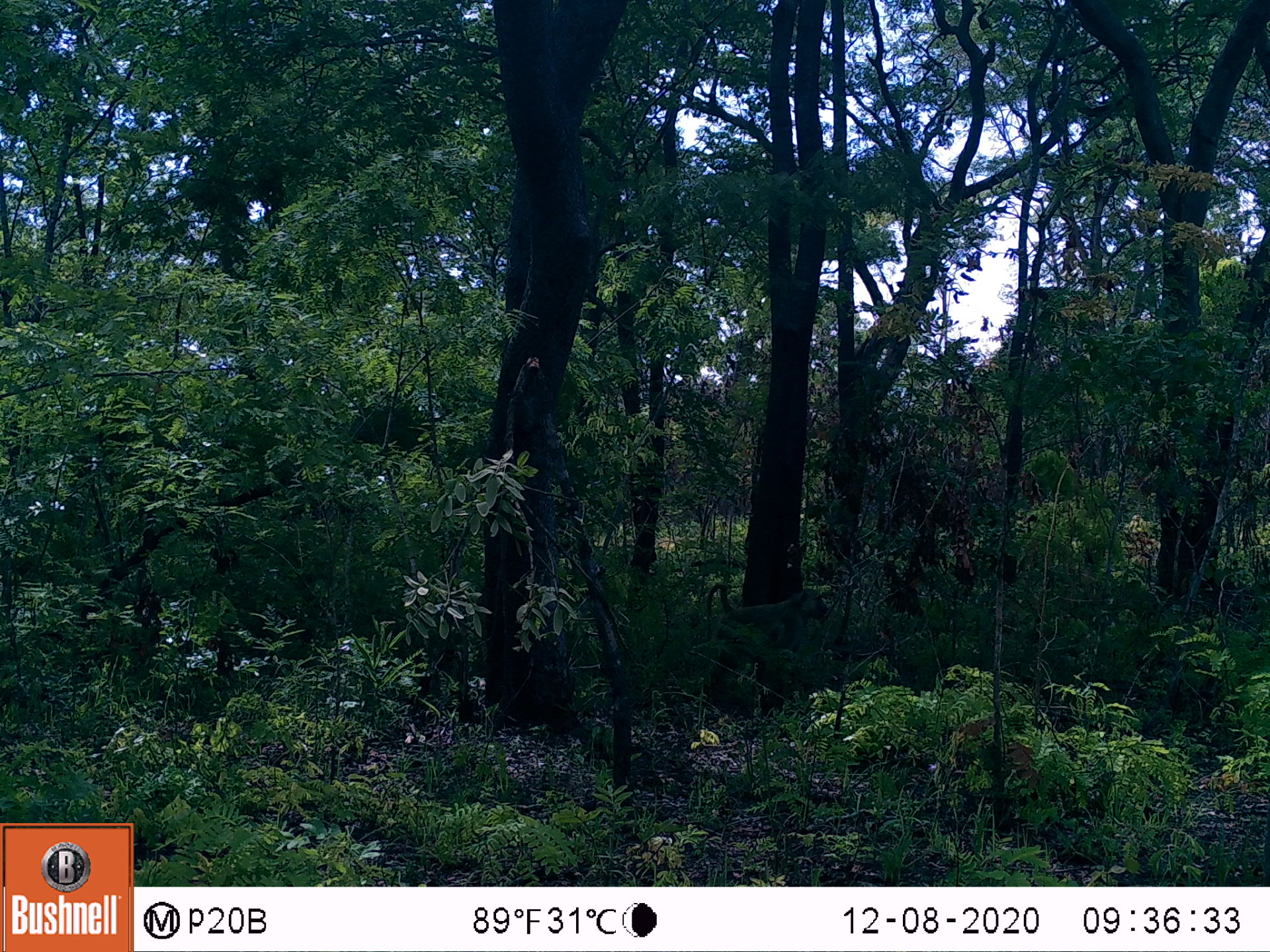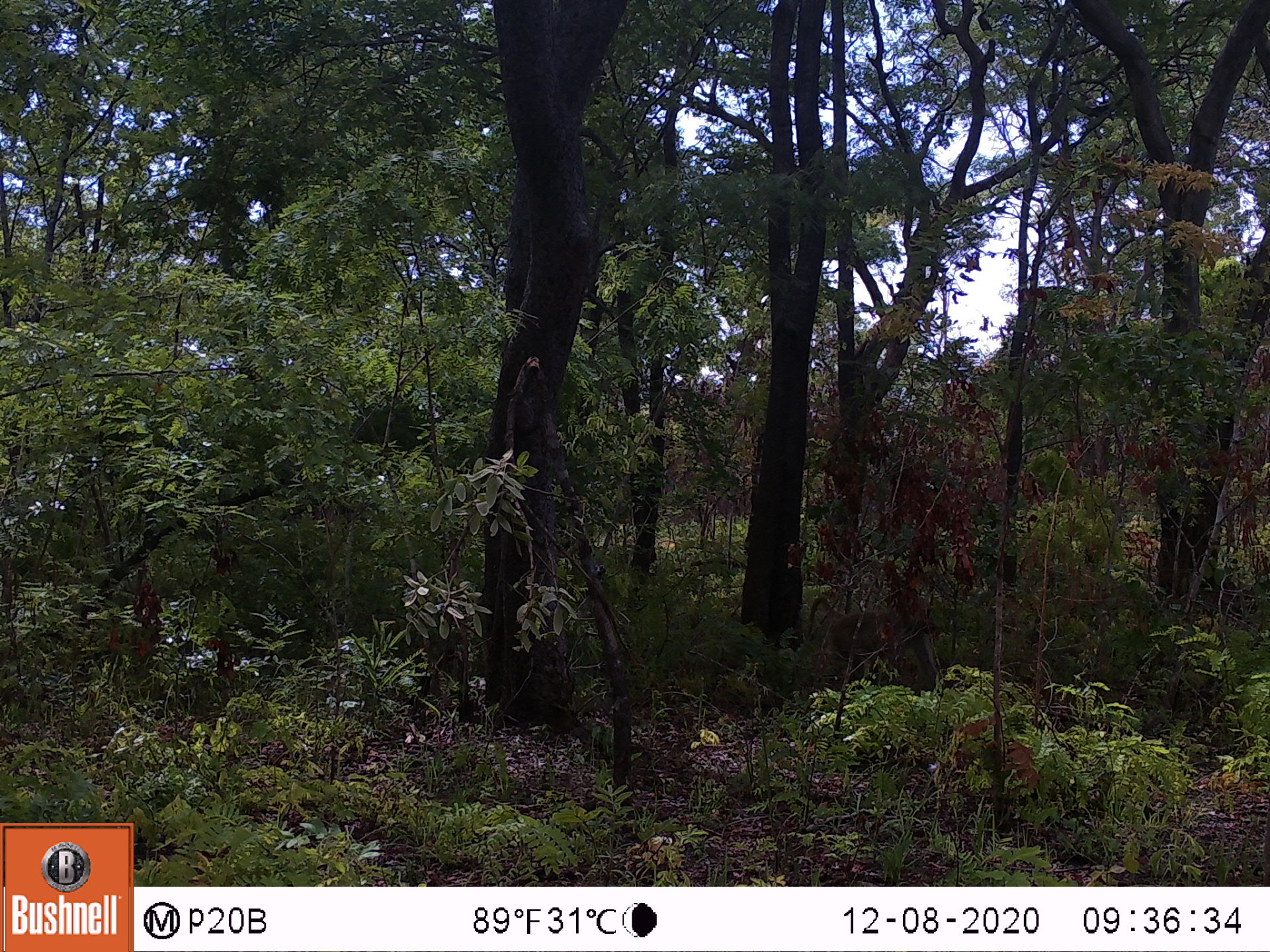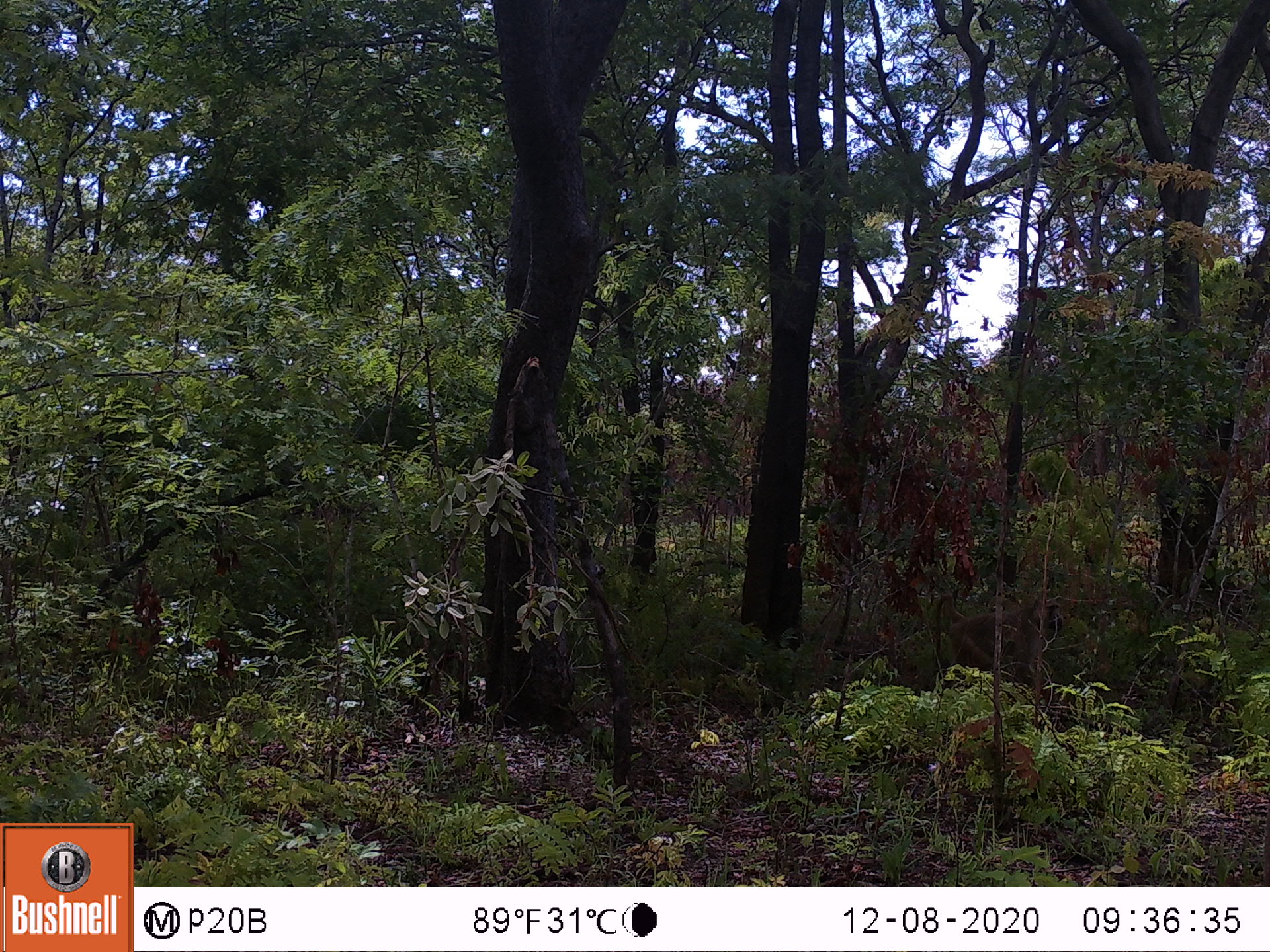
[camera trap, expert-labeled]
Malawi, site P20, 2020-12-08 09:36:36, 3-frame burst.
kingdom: Animalia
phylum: Chordata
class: Mammalia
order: Primates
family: Cercopithecidae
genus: Papio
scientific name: Papio cynocephalus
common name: yellow baboon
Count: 1.